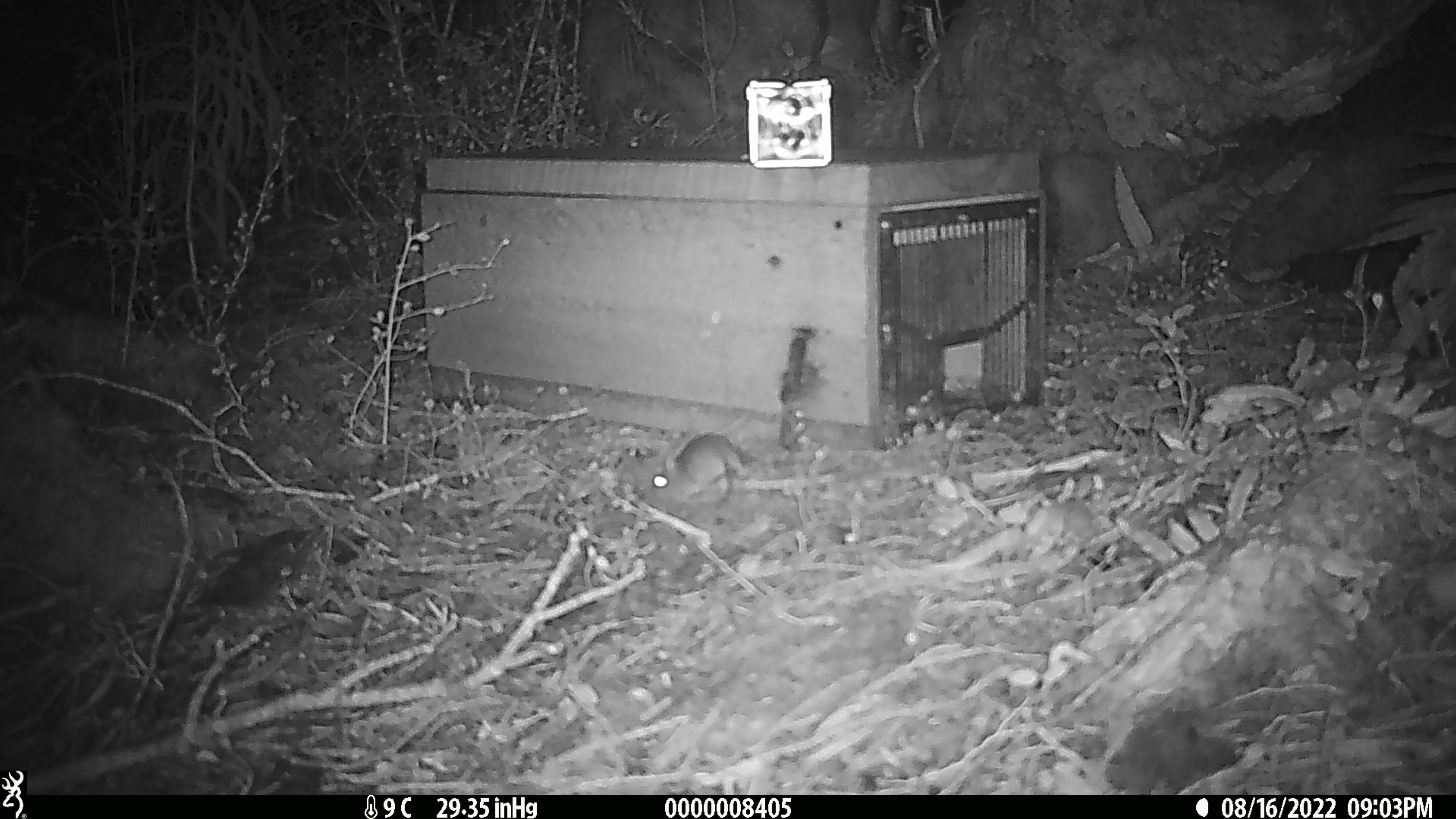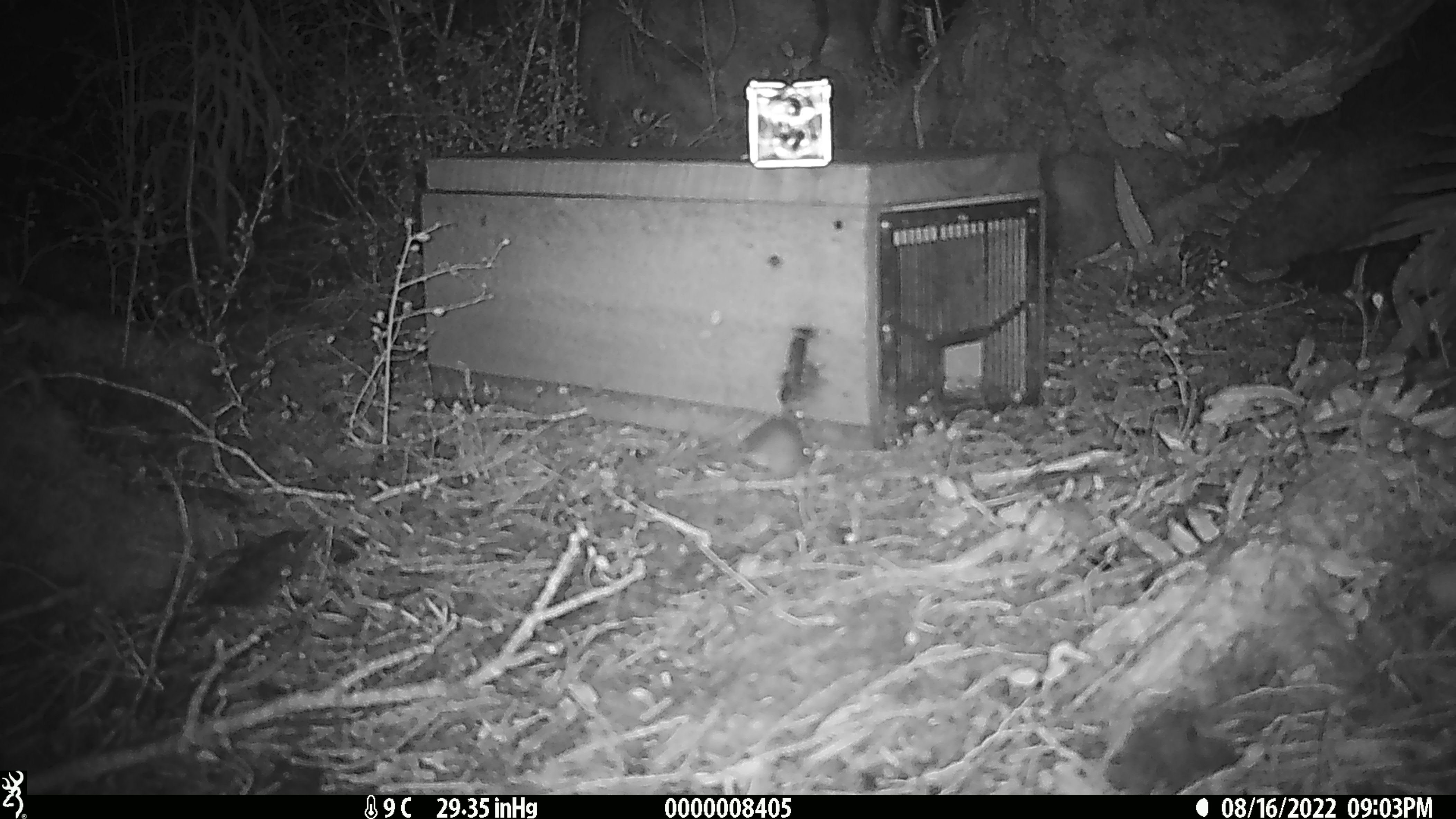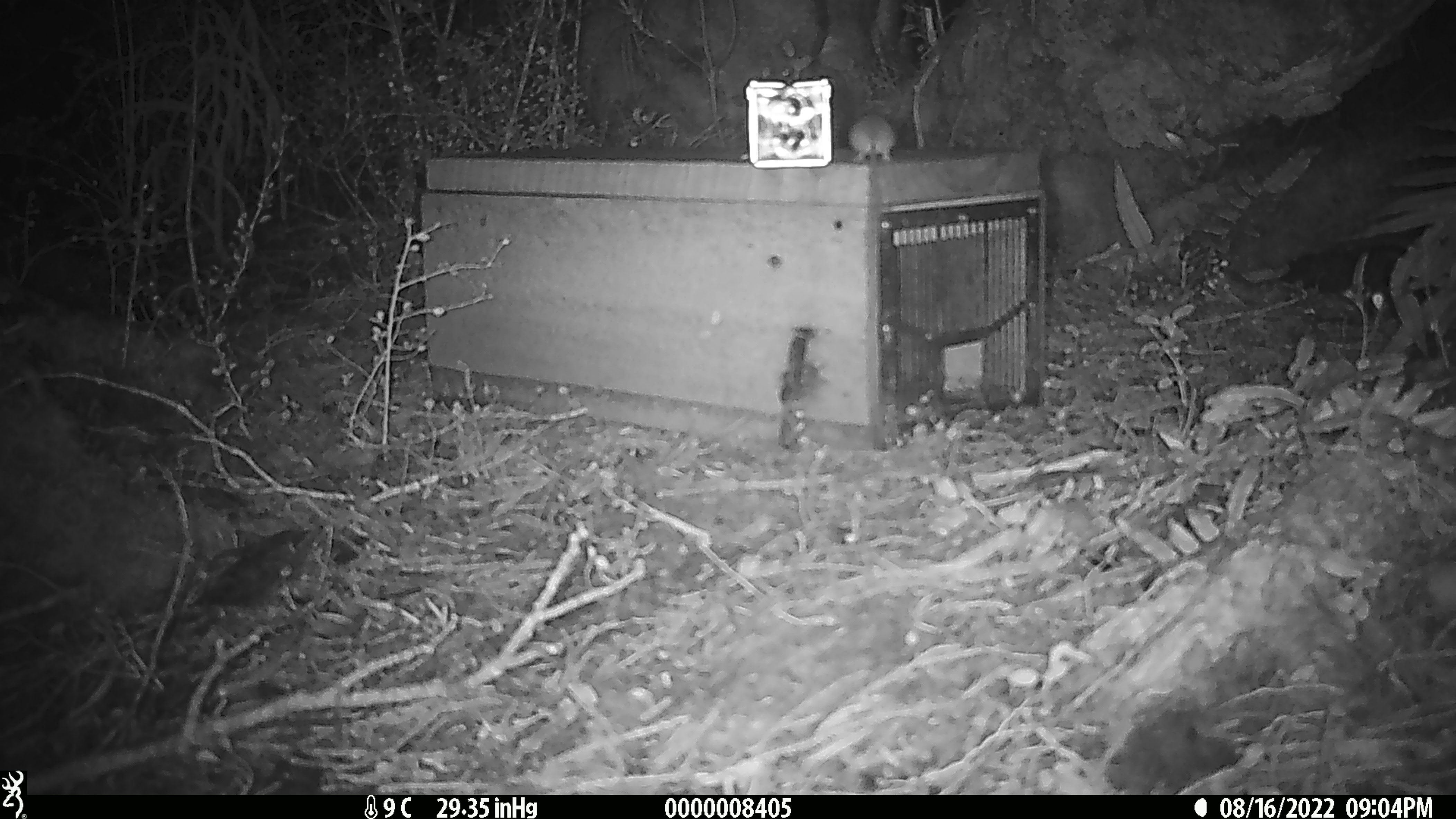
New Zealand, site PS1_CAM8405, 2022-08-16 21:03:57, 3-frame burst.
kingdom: Animalia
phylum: Chordata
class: Mammalia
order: Rodentia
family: Muridae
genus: Mus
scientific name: Mus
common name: mouse